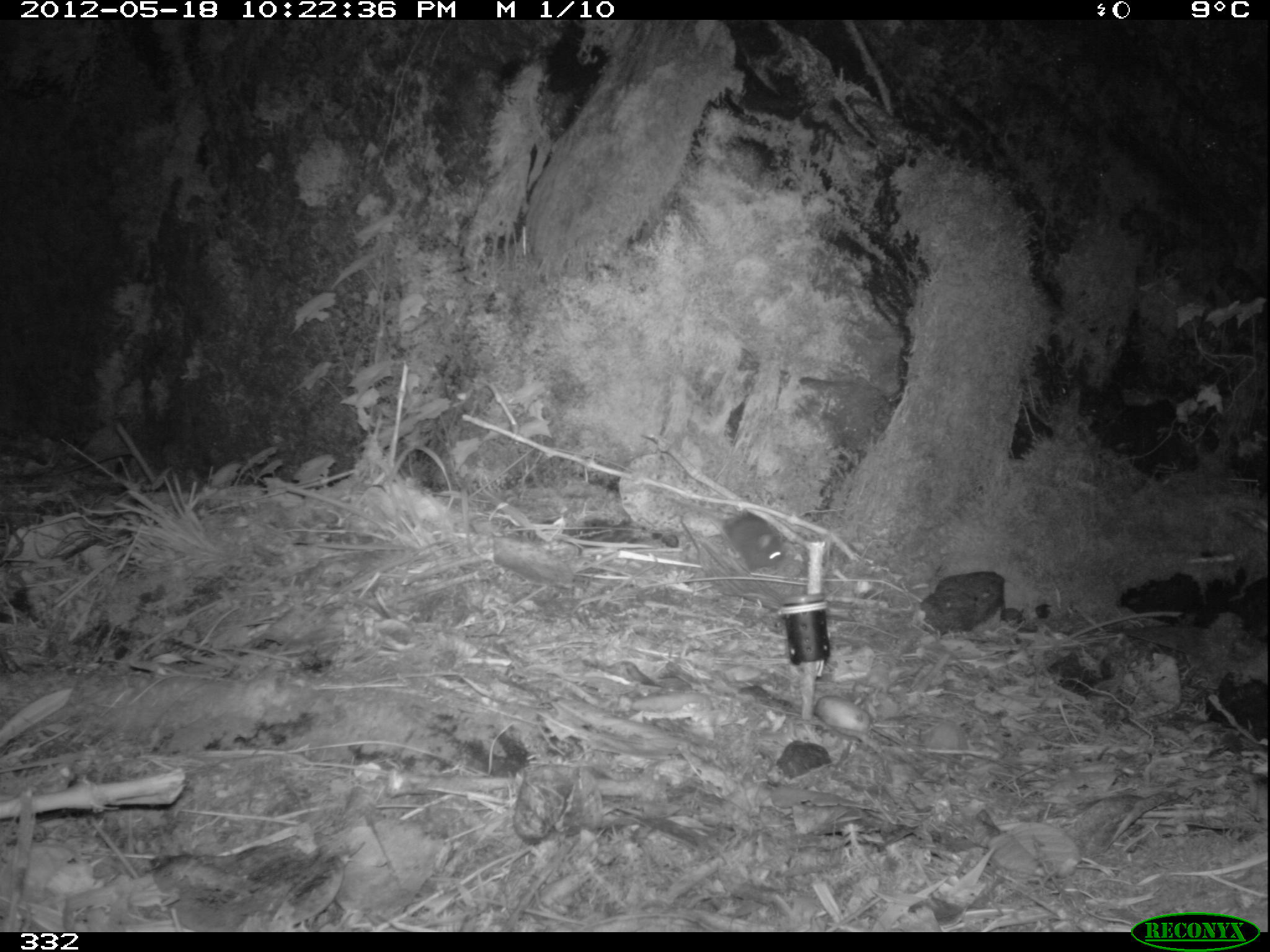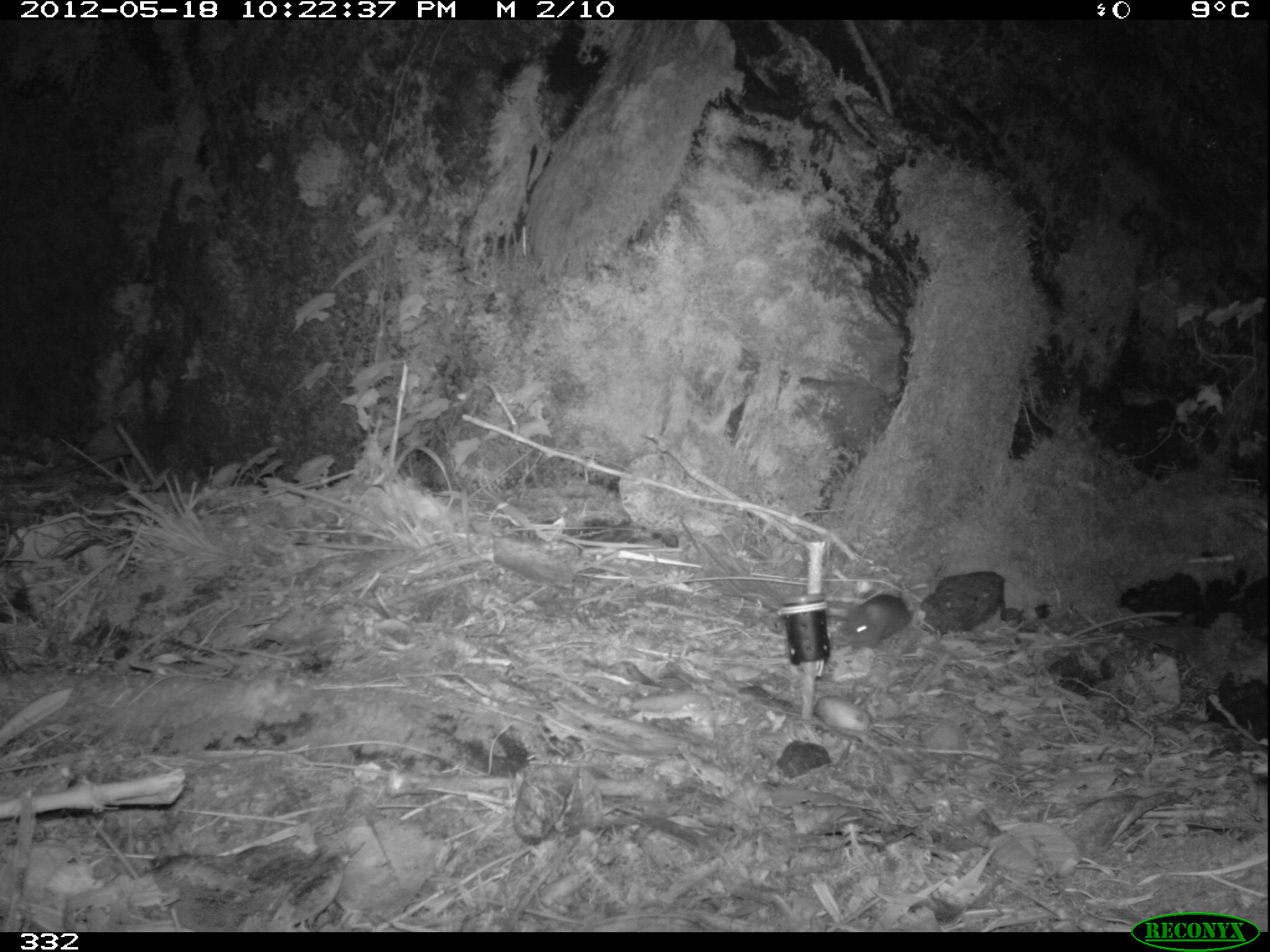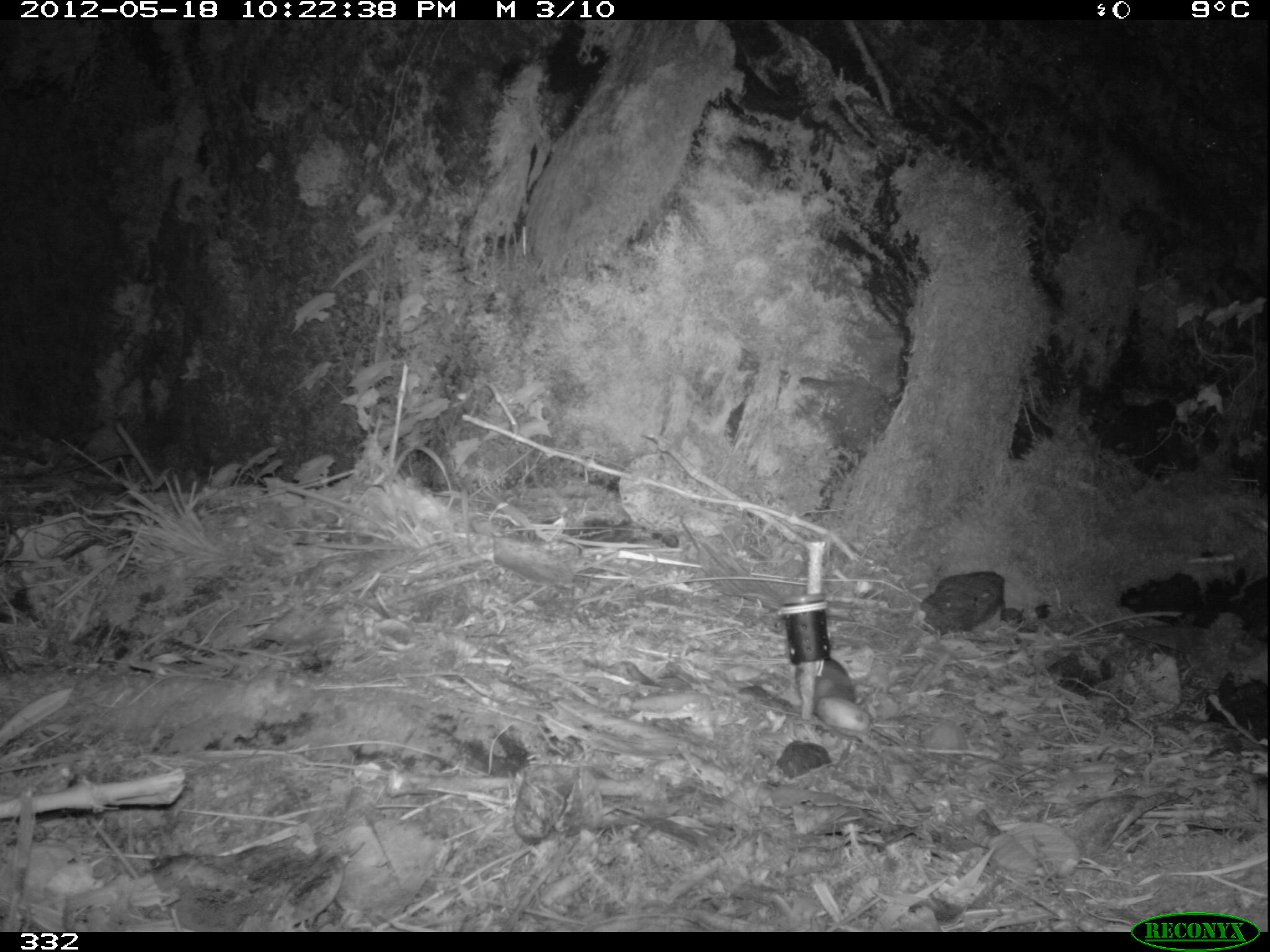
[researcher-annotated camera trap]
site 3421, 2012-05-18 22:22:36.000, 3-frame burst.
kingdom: Animalia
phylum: Chordata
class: Mammalia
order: Rodentia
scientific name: Rodentia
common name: rodents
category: unknown rodent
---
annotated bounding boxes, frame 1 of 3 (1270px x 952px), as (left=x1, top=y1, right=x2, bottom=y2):
unknown rodent: (left=667, top=497, right=782, bottom=571)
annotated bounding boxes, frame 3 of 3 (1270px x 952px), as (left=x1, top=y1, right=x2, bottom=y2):
unknown rodent: (left=795, top=657, right=855, bottom=713)